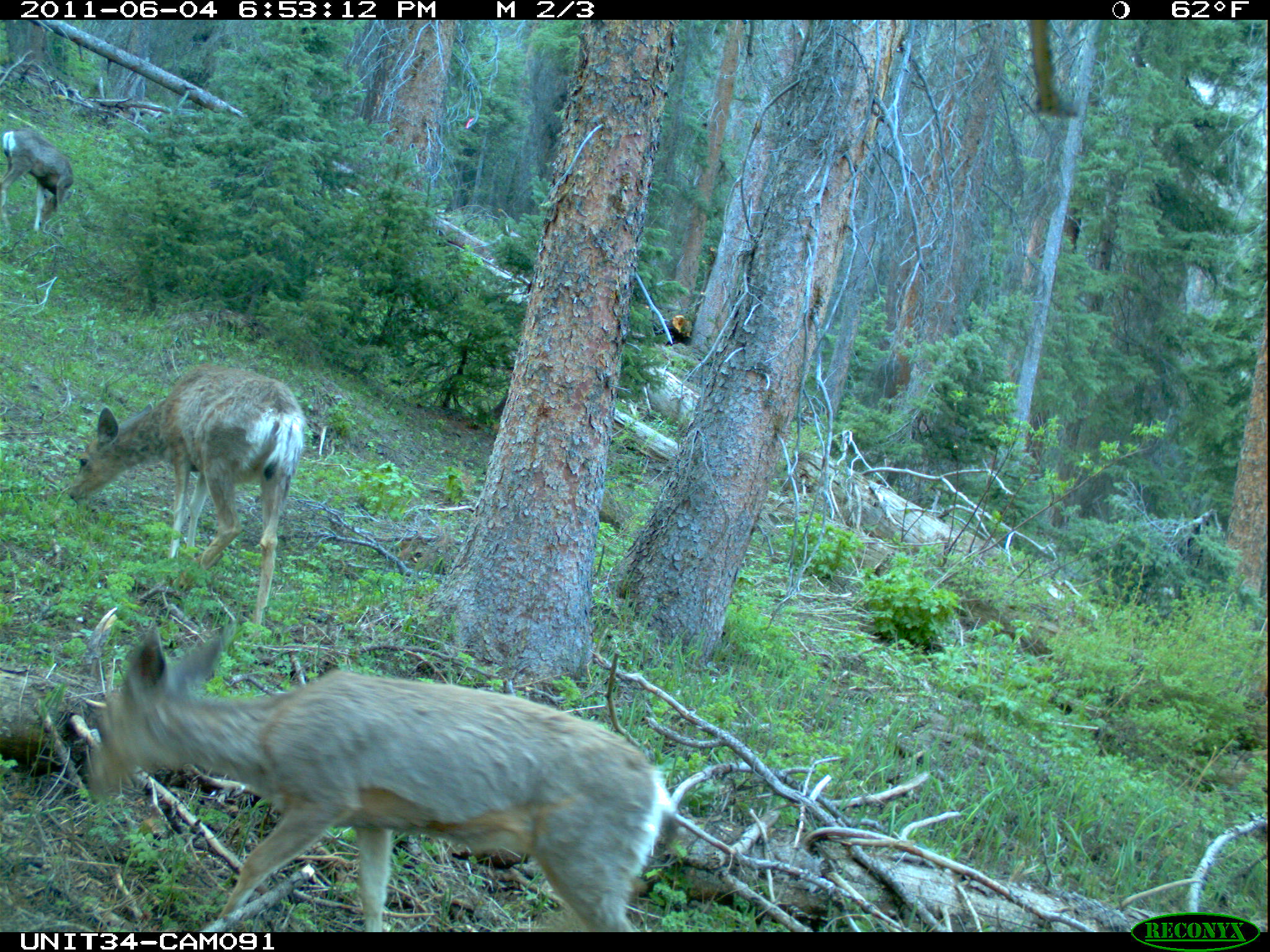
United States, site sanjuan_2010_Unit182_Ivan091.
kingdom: Animalia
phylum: Chordata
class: Mammalia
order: Artiodactyla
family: Cervidae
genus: Odocoileus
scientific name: Odocoileus hemionus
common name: mule deer